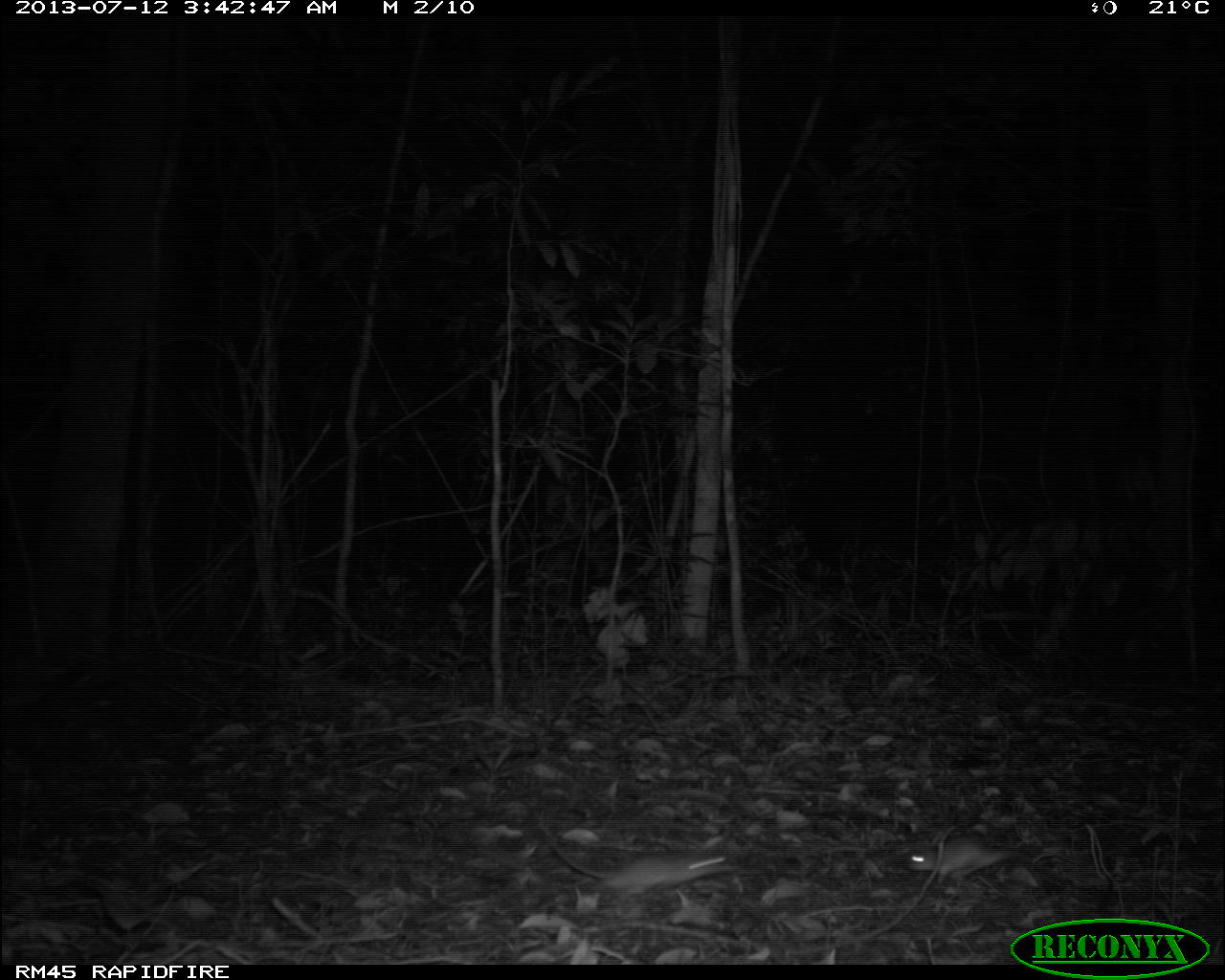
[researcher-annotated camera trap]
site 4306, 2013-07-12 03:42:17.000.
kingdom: Animalia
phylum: Chordata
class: Mammalia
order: Rodentia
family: Cricetidae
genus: Peromyscus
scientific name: Peromyscus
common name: deermice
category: peromyscus sp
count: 2